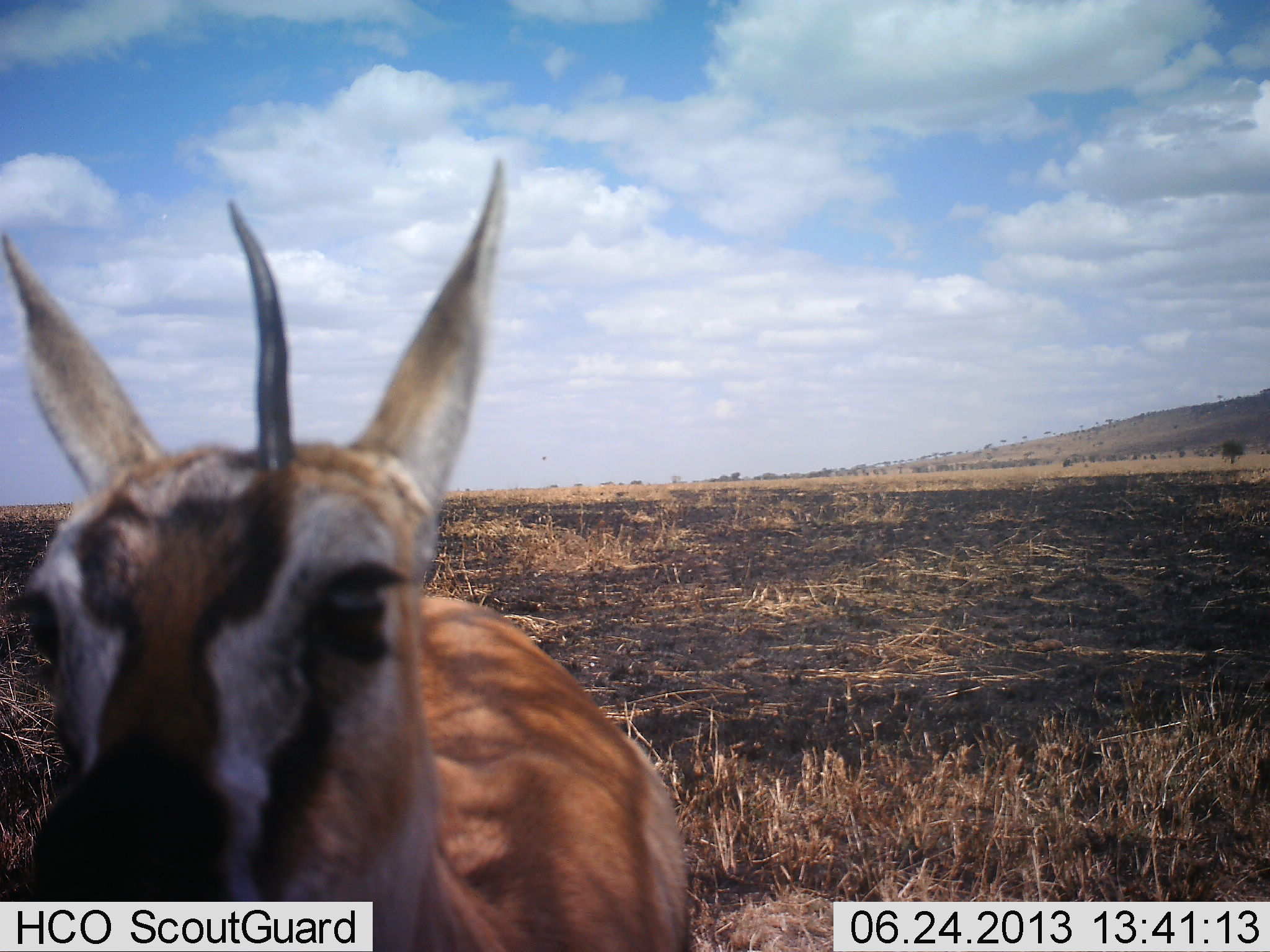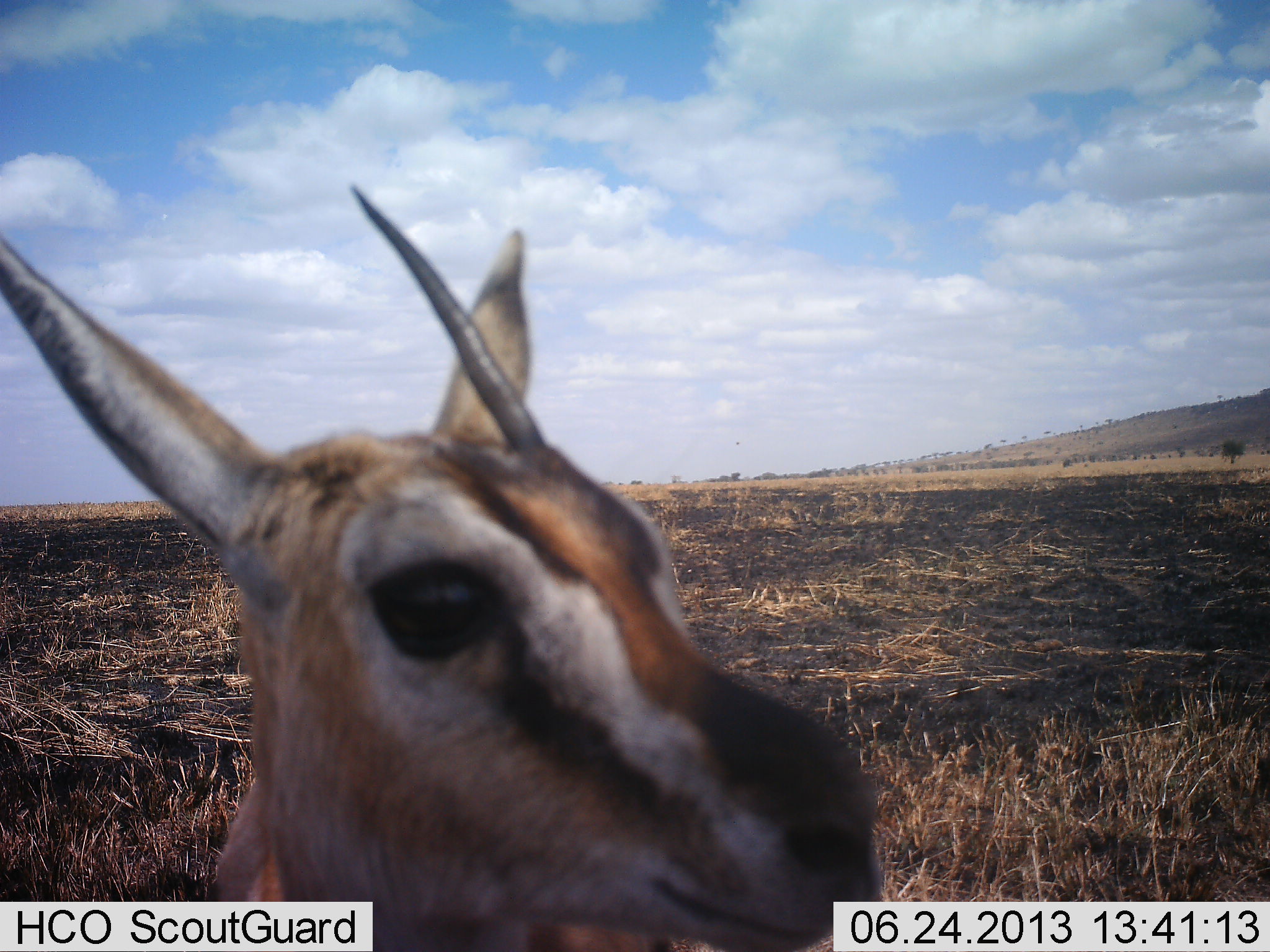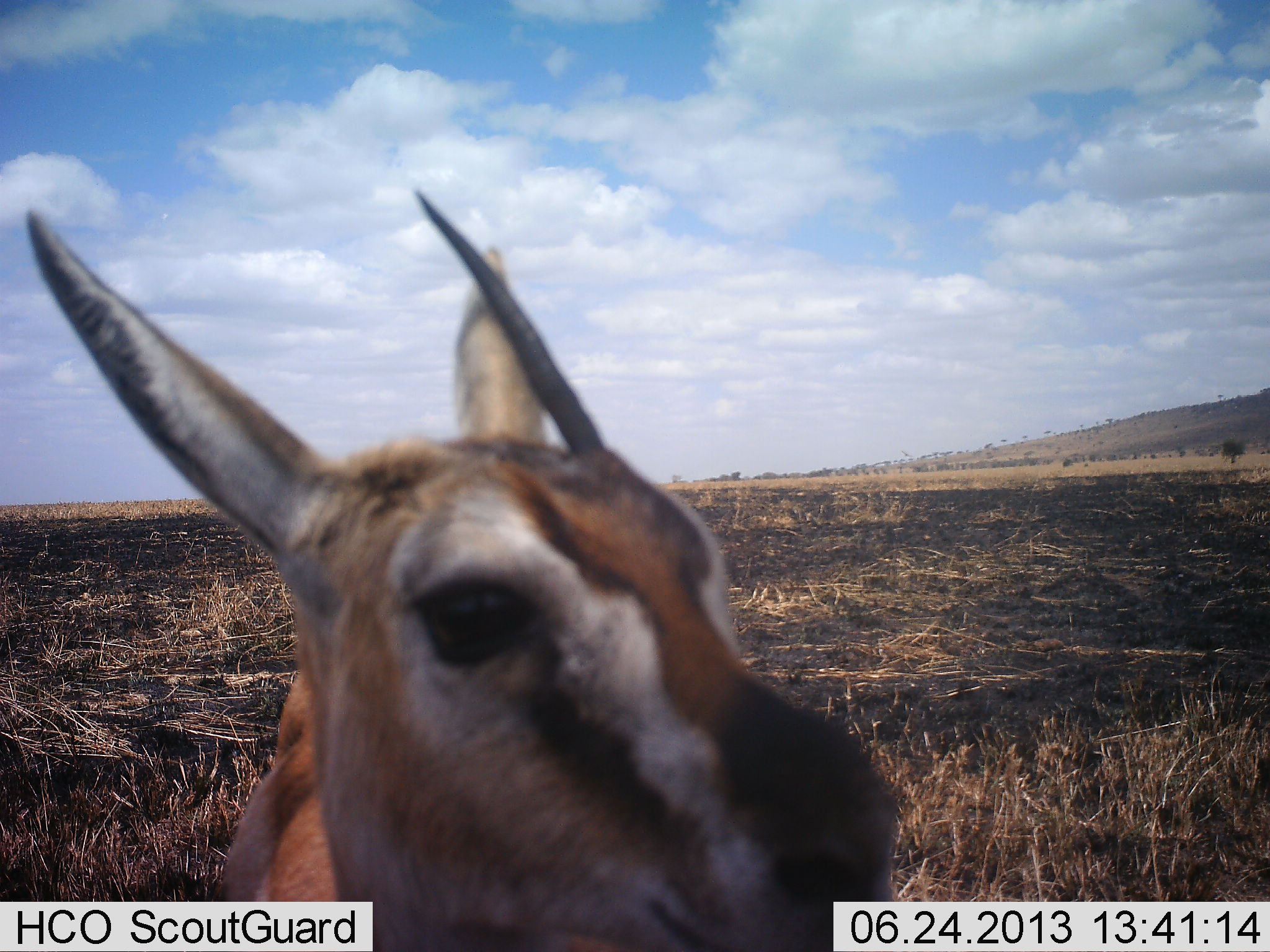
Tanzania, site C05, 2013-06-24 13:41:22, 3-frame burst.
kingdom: Animalia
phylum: Chordata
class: Mammalia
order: Artiodactyla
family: Bovidae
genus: Eudorcas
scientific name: Eudorcas thomsonii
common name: thomson's gazelle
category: gazellethomsons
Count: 1.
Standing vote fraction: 90%.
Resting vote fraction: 0%.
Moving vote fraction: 0%.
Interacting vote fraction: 10%.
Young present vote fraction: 0%.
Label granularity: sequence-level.